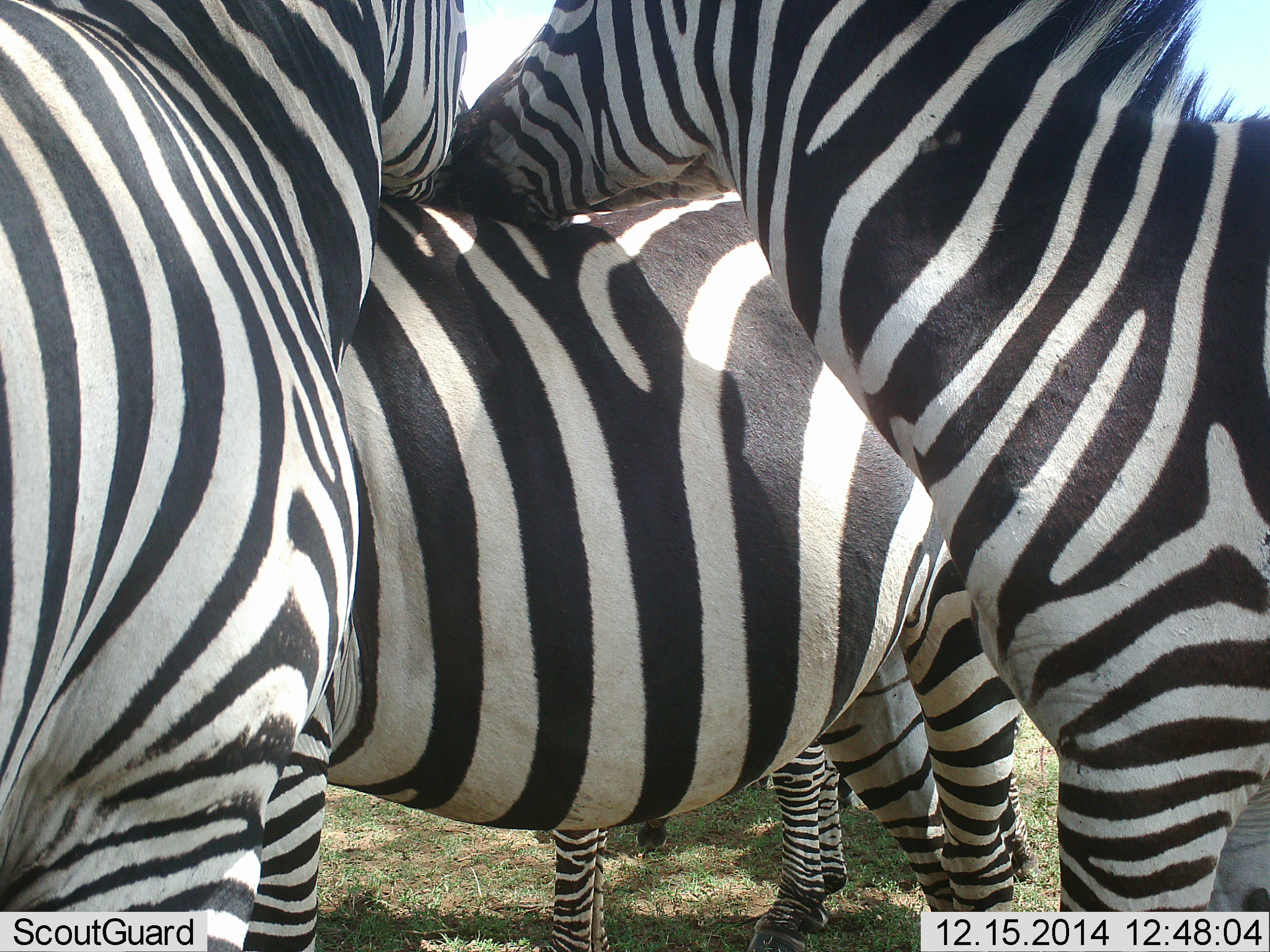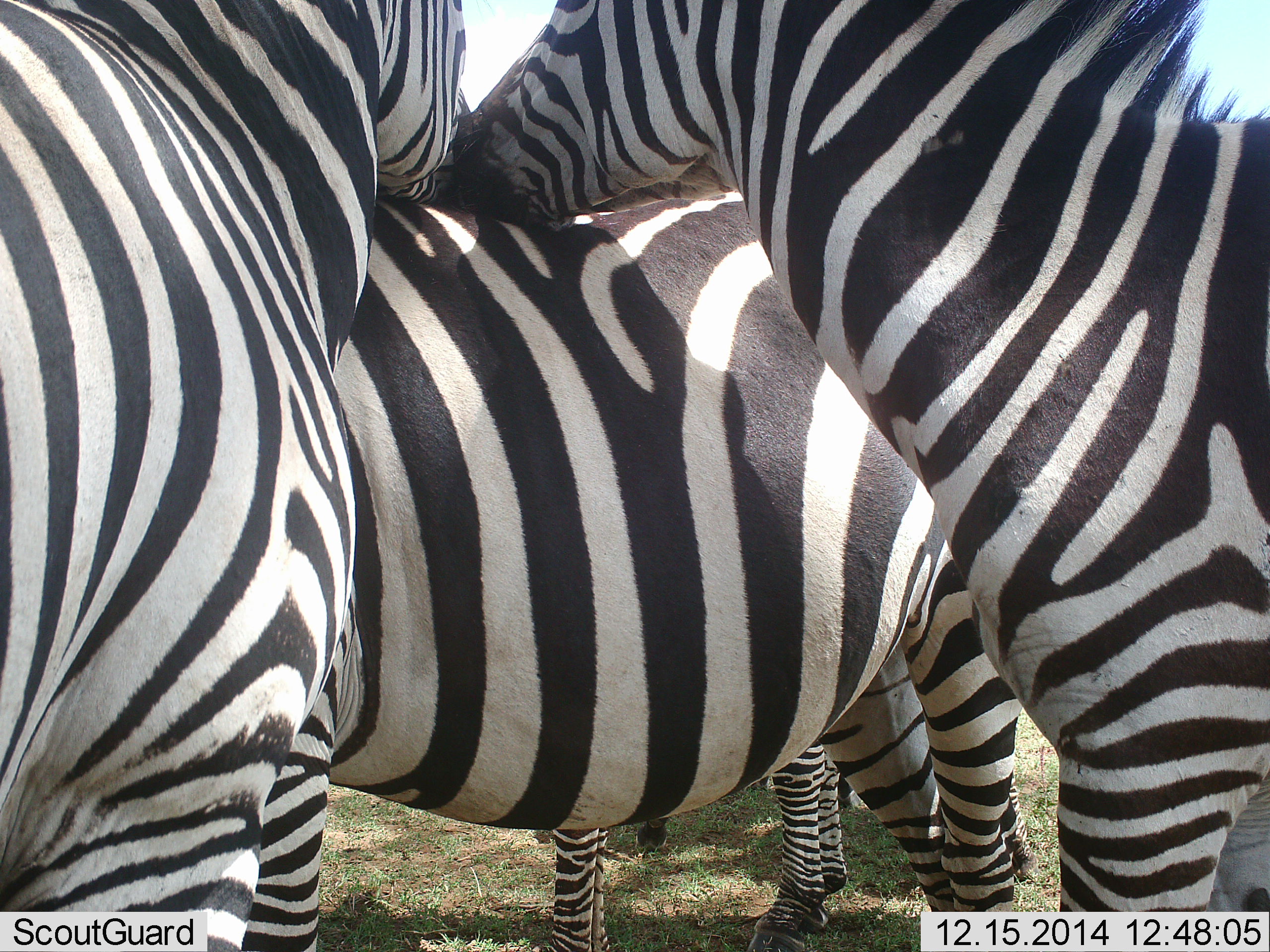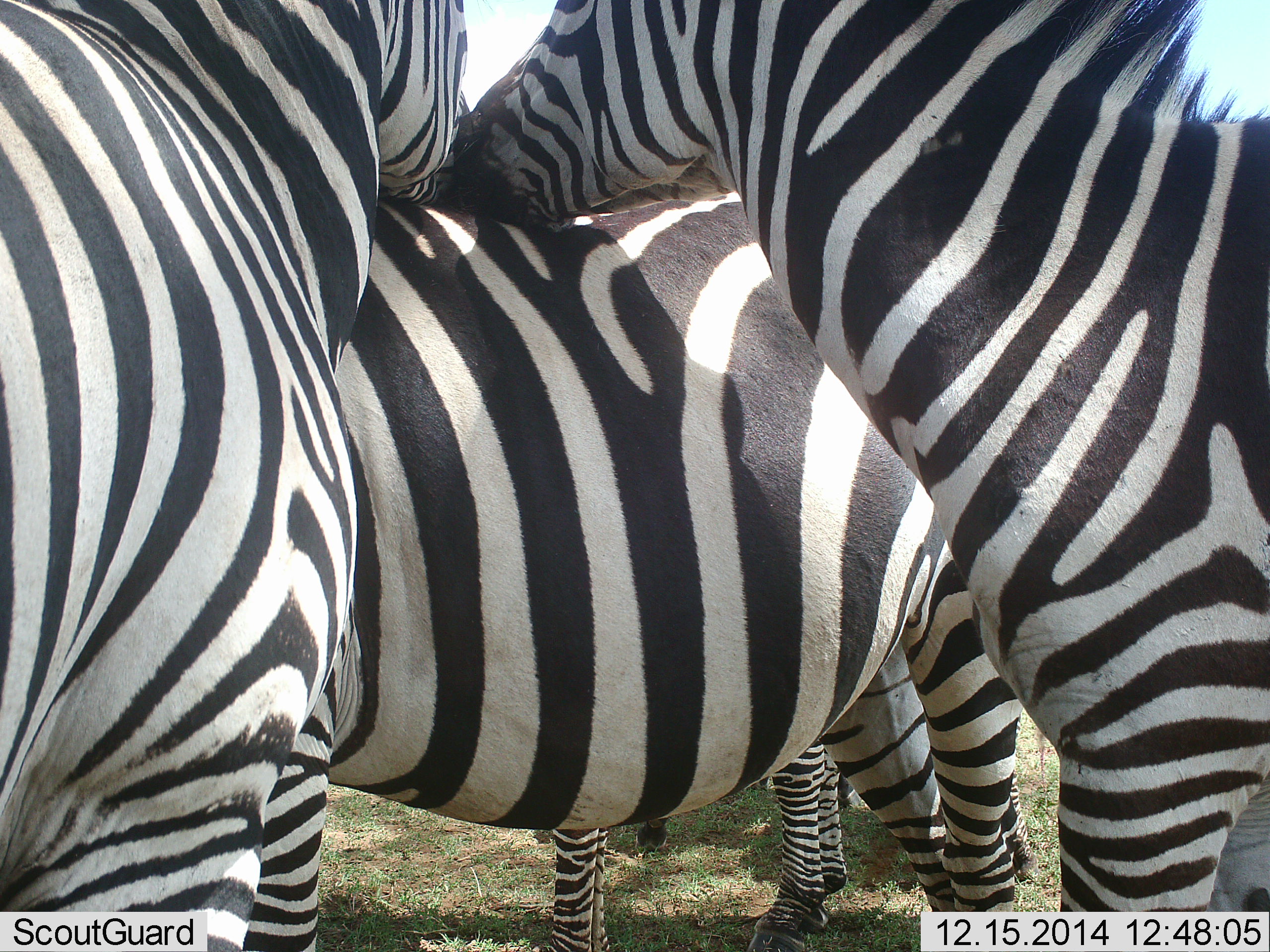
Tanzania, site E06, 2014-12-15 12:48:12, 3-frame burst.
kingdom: Animalia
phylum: Chordata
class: Mammalia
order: Perissodactyla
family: Equidae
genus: Equus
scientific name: Equus quagga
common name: plains zebra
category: zebra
Zebra (plains zebra) (Equus quagga), count 5. Behavior (volunteer vote fractions): standing 70%, resting 0%, moving 0%, interacting 70%. Young present (vote fraction): 10%. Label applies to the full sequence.